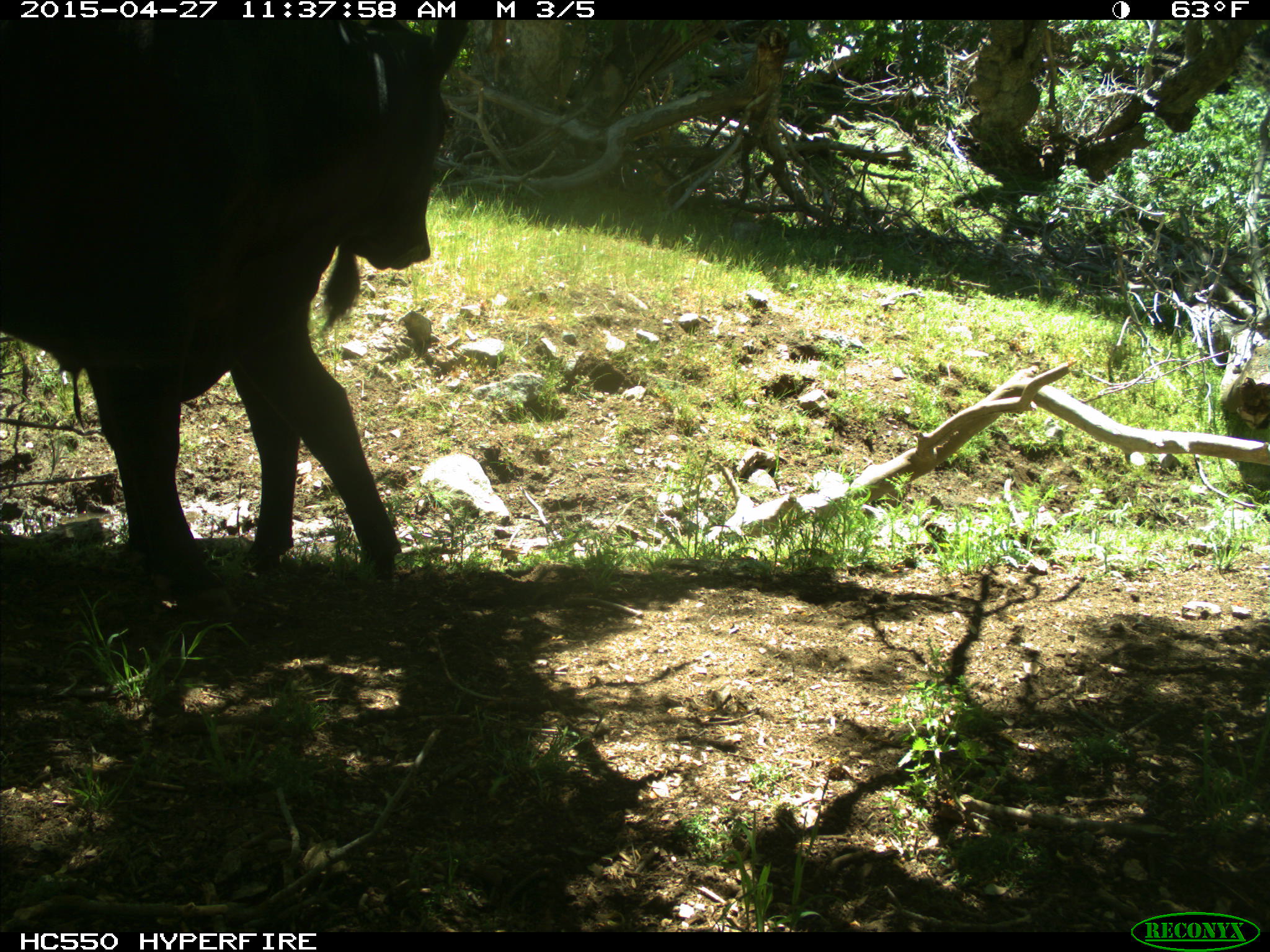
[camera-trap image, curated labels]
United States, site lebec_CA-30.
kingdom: Animalia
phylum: Chordata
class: Mammalia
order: Artiodactyla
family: Bovidae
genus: Bos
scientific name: Bos taurus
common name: domestic cow